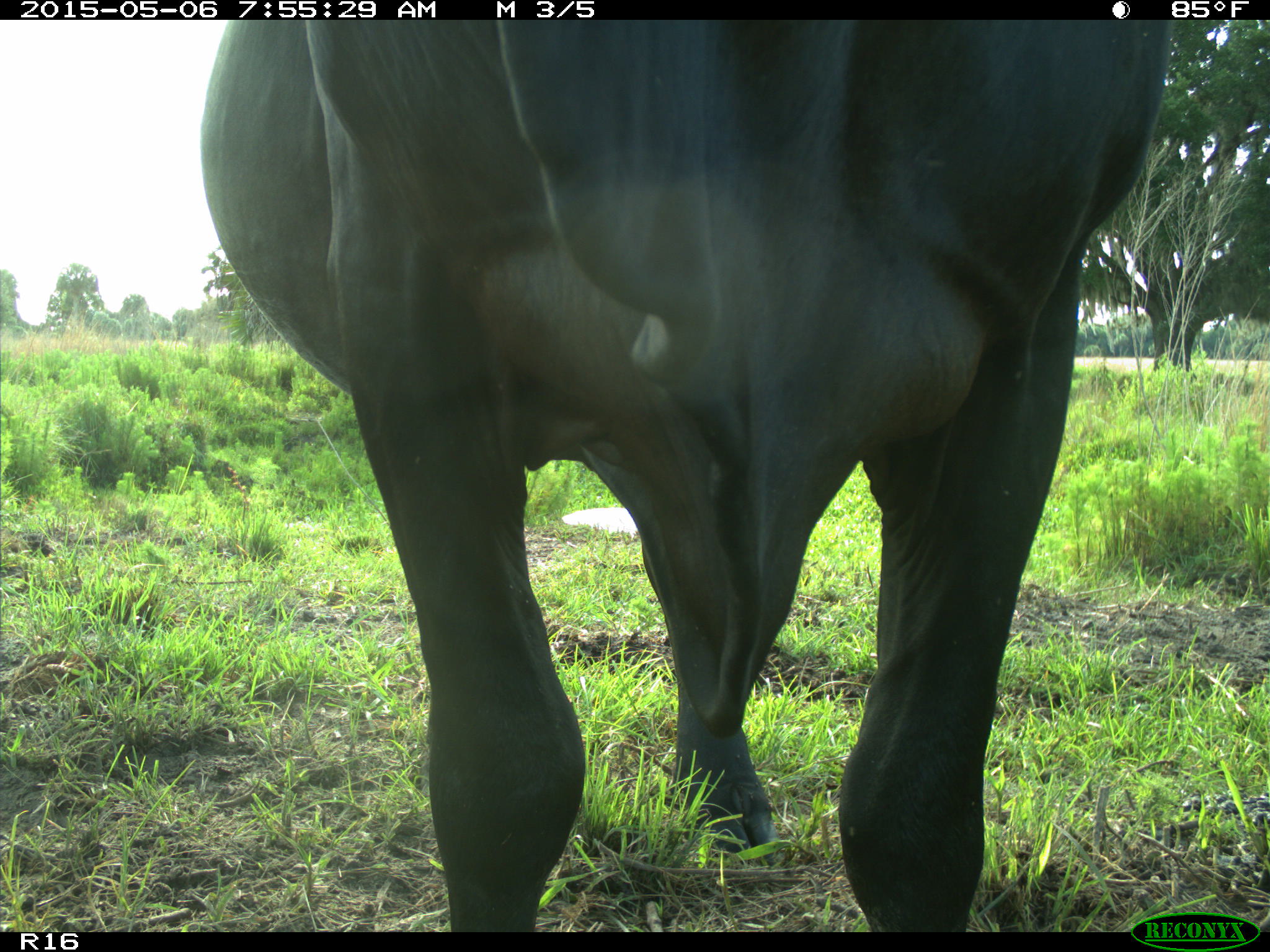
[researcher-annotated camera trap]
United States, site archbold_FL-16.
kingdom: Animalia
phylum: Chordata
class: Mammalia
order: Artiodactyla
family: Bovidae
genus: Bos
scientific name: Bos taurus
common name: domestic cow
Bos taurus (domestic cow).